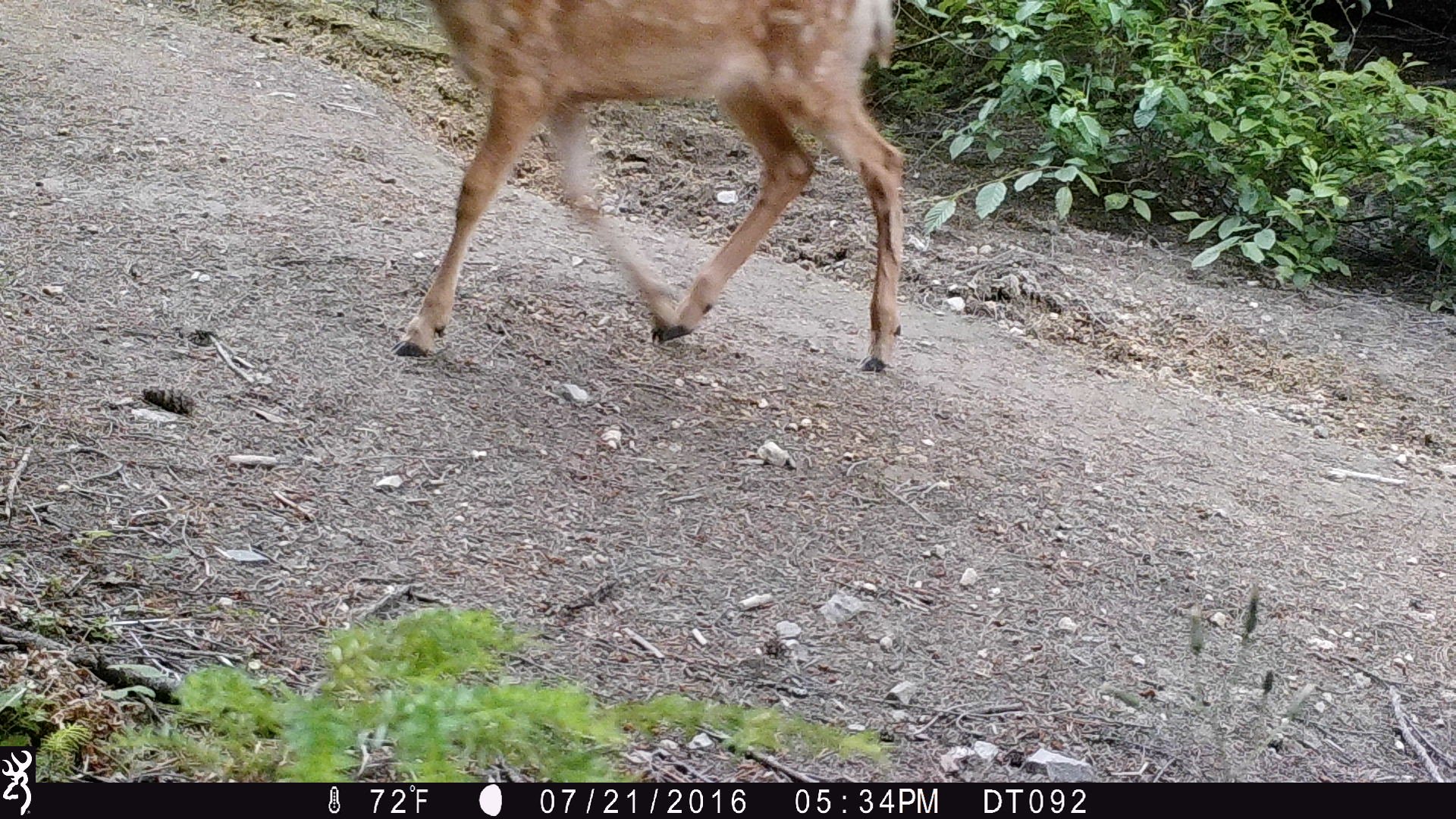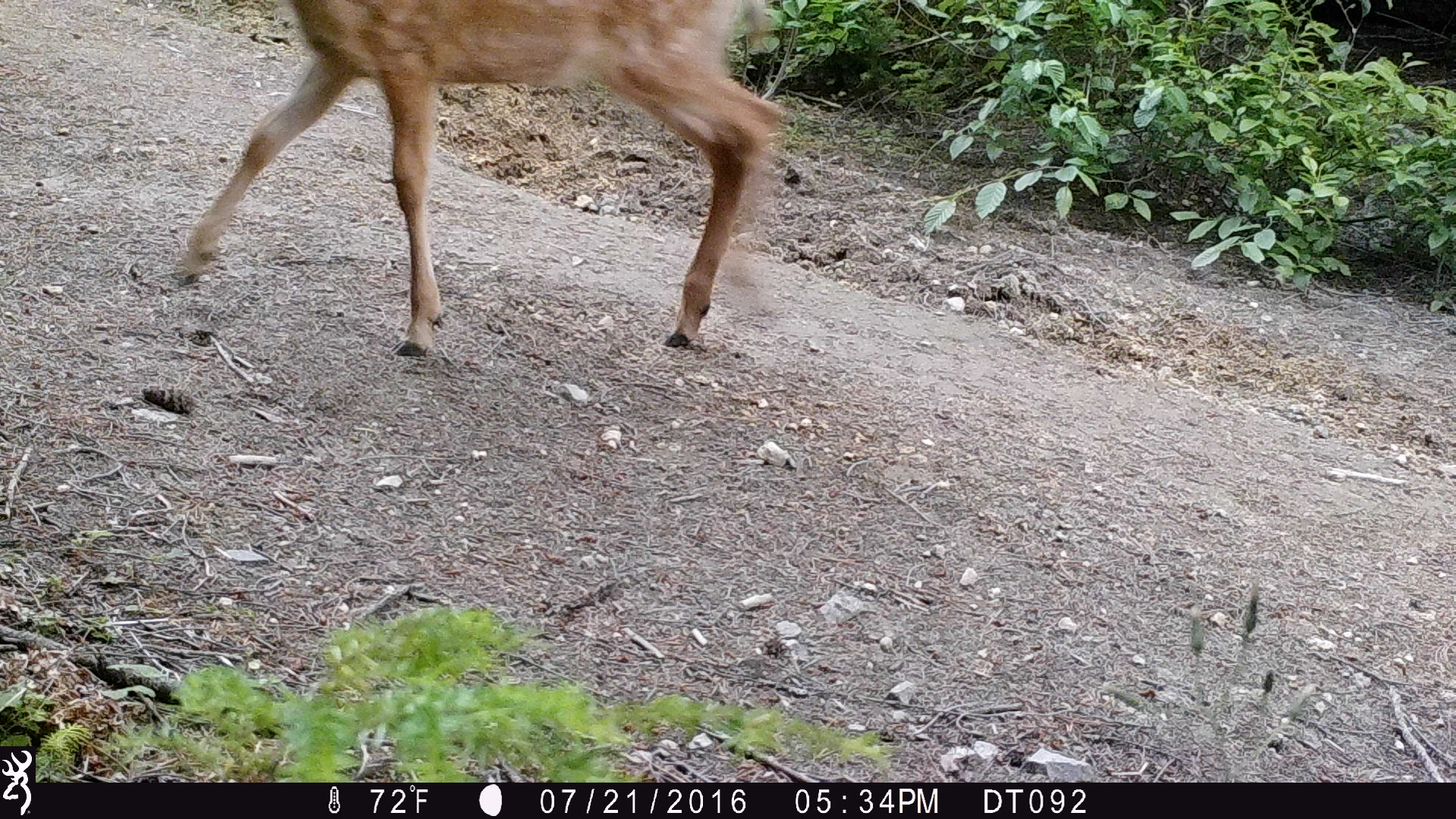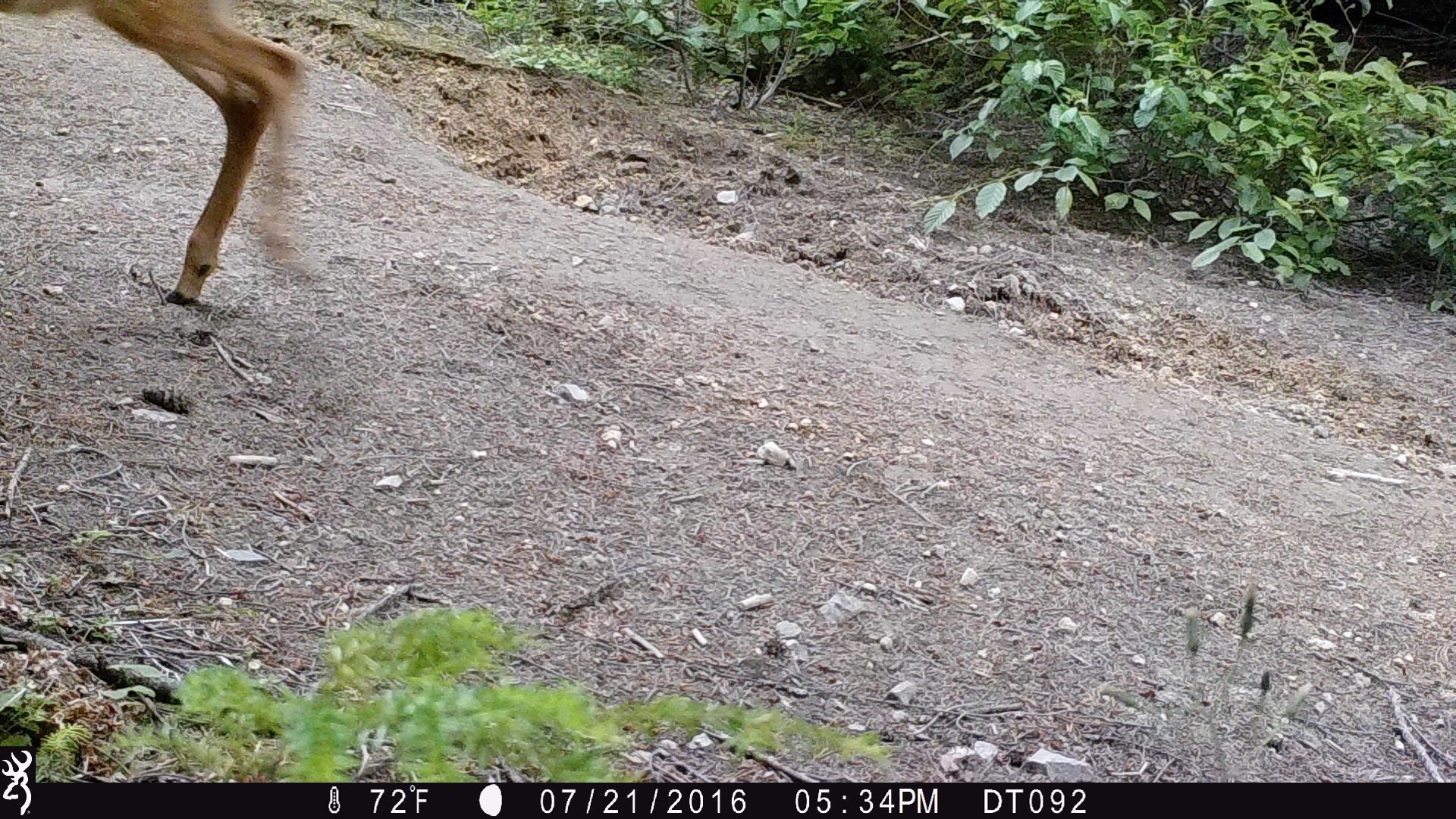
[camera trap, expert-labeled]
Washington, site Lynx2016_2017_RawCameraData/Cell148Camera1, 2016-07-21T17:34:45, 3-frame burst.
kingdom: Animalia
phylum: Chordata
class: Mammalia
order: Artiodactyla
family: Cervidae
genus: Odocoileus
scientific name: Odocoileus hemionus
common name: mule deer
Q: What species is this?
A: Odocoileus hemionus (mule deer).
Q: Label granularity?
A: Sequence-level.